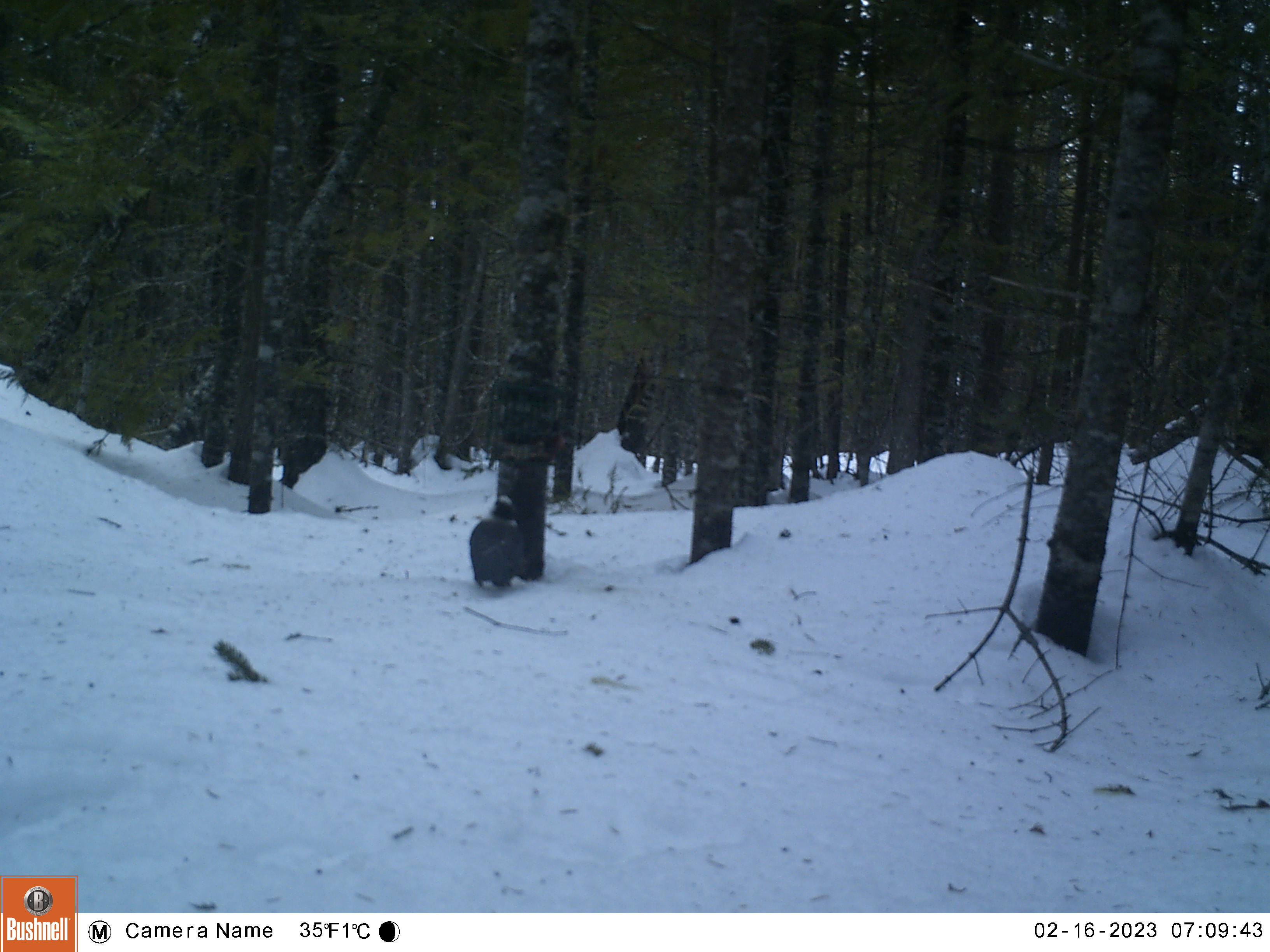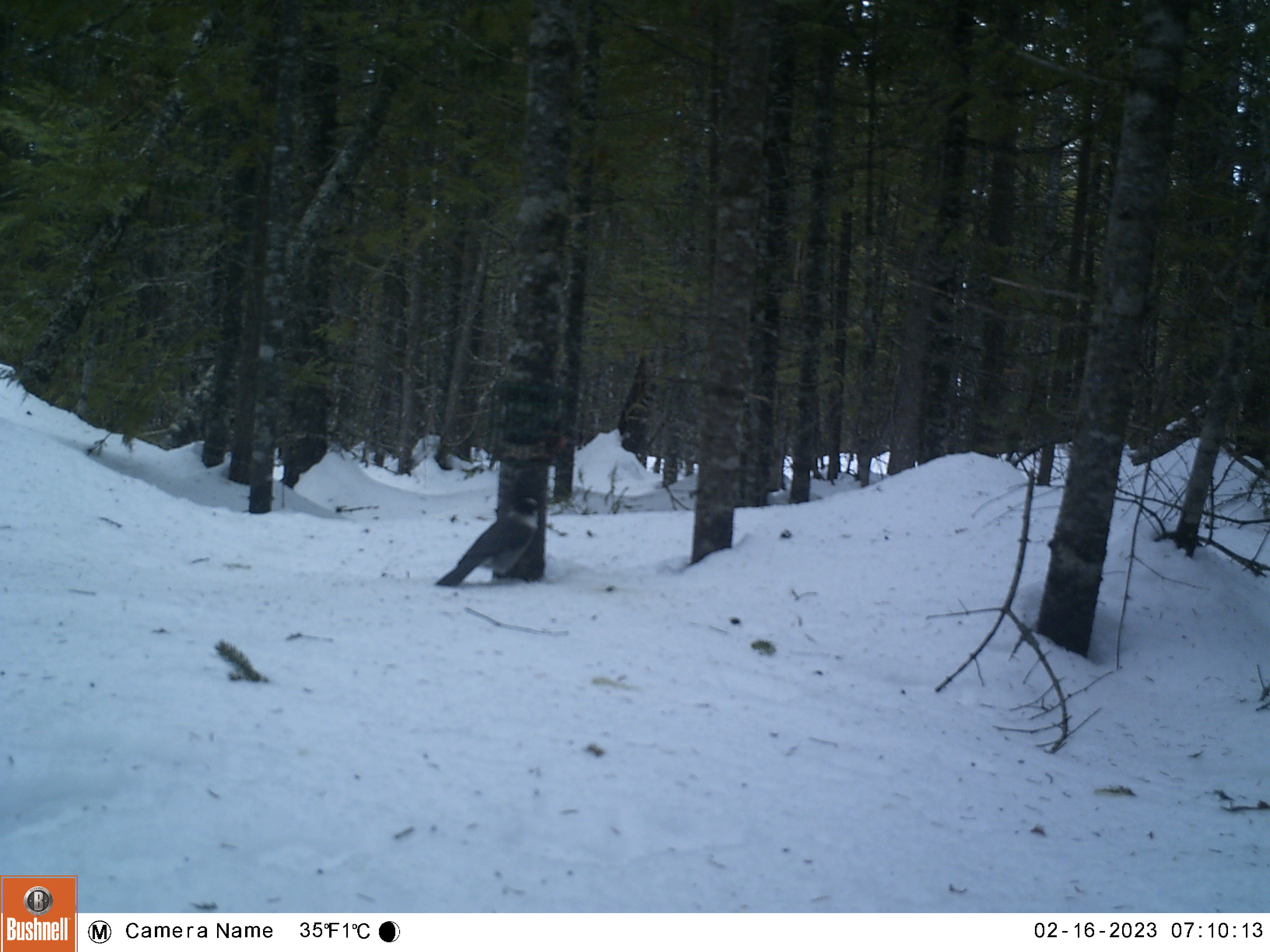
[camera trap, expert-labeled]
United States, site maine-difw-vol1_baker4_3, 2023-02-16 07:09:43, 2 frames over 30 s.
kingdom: Animalia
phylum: Chordata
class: Aves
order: Passeriformes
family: Corvidae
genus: Perisoreus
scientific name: Perisoreus canadensis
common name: canada jay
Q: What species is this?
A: Canada jay (Perisoreus canadensis).